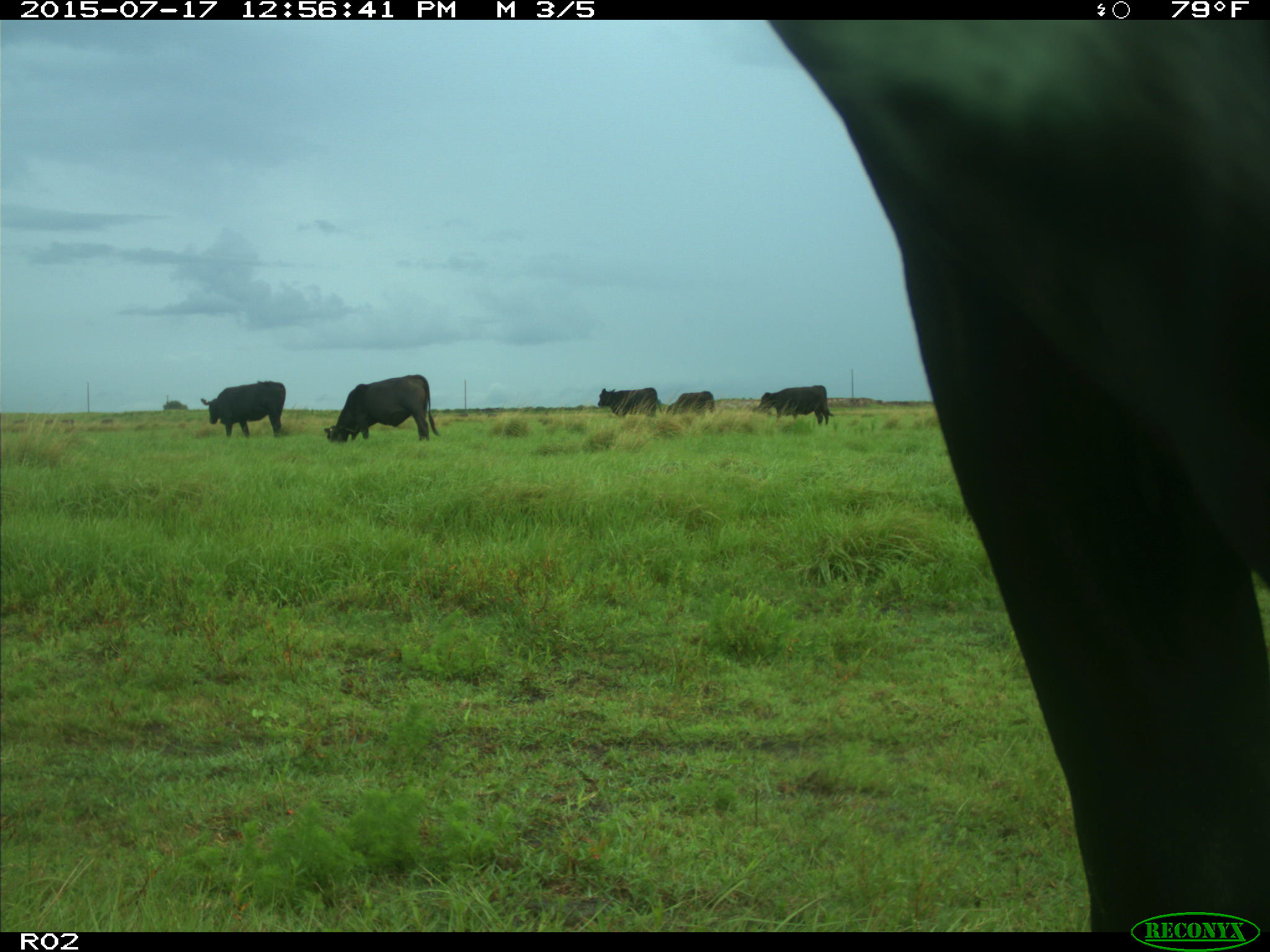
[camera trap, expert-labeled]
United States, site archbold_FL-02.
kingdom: Animalia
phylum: Chordata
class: Mammalia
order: Artiodactyla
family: Bovidae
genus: Bos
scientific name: Bos taurus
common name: domestic cow